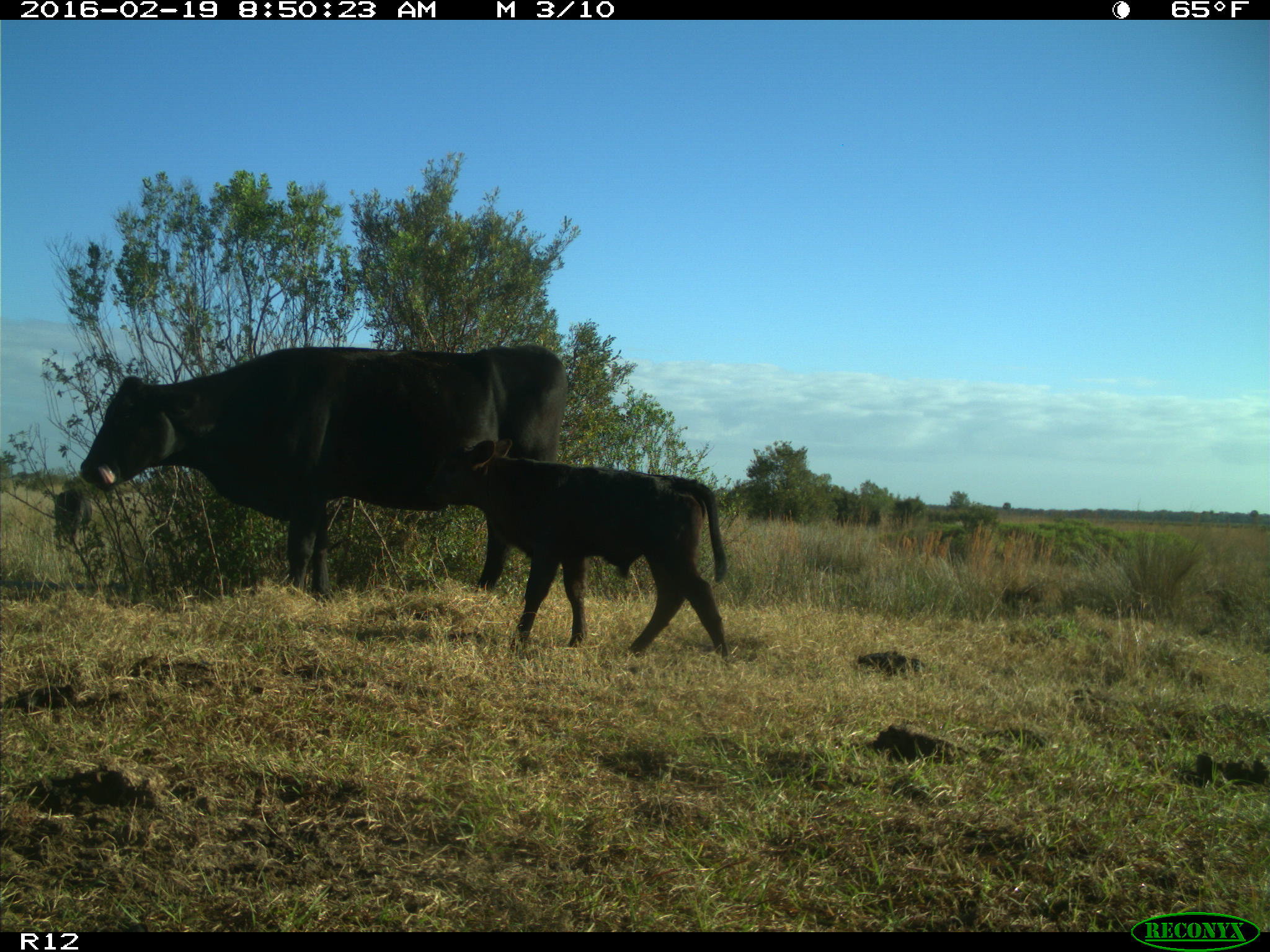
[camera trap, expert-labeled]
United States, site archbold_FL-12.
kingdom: Animalia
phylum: Chordata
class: Mammalia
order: Artiodactyla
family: Bovidae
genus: Bos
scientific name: Bos taurus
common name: domestic cow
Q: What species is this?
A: Bos taurus (domestic cow).